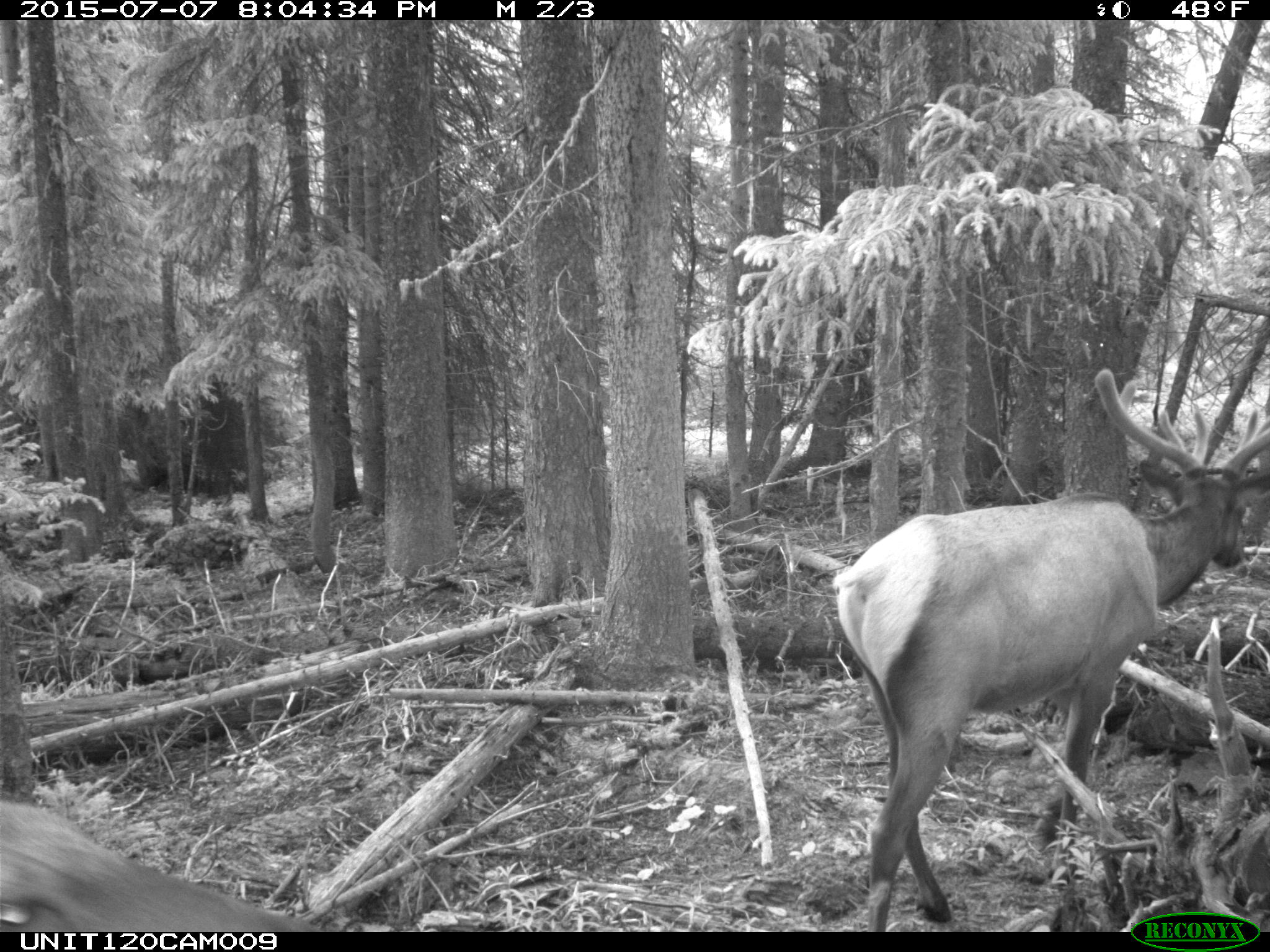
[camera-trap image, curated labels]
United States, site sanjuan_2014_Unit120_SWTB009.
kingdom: Animalia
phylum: Chordata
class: Mammalia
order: Artiodactyla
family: Cervidae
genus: Cervus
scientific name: Cervus elaphus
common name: red deer